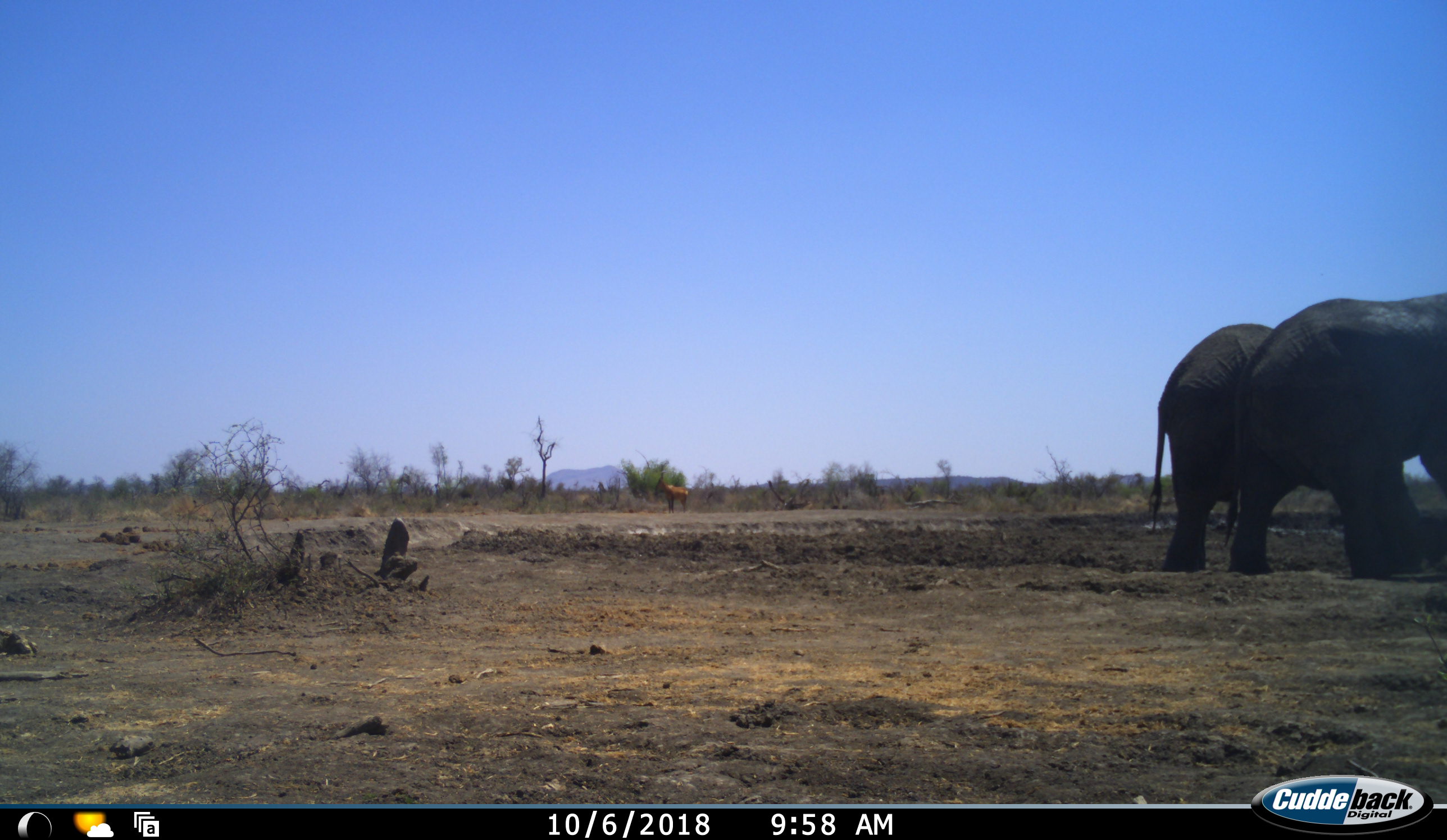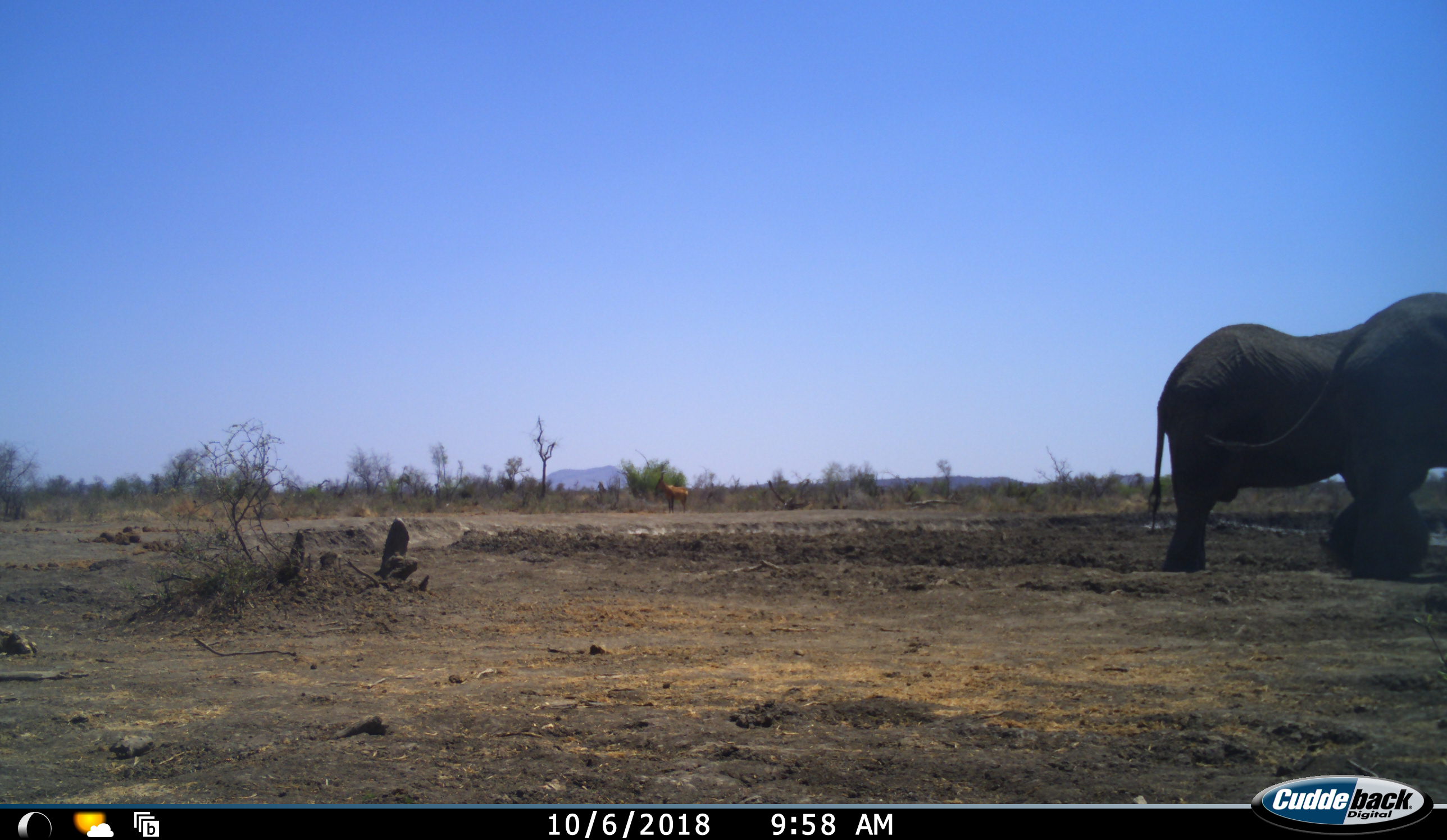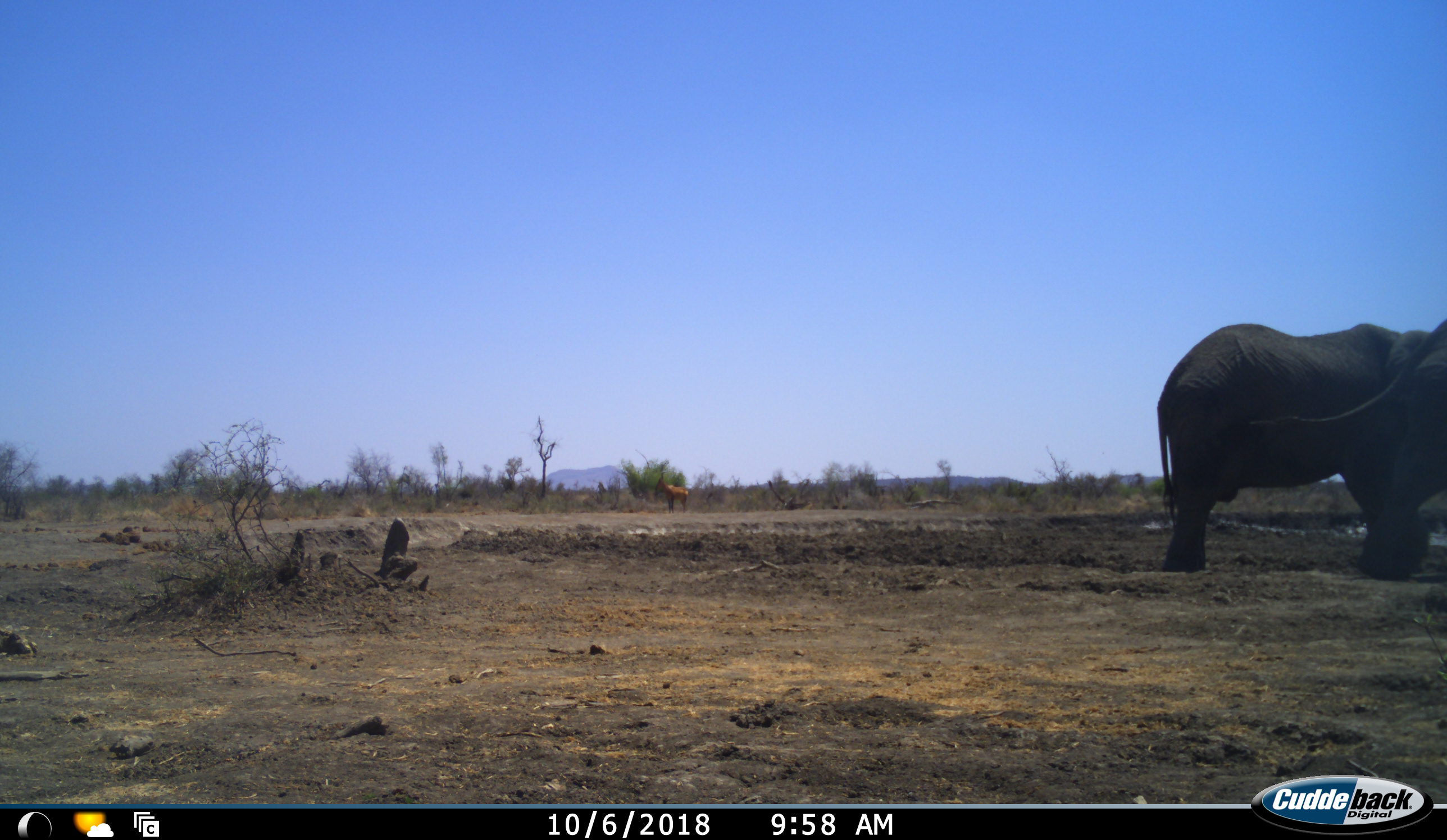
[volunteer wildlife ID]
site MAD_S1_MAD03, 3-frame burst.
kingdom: Animalia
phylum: Chordata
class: Mammalia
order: Proboscidea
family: Elephantidae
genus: Loxodonta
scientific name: Loxodonta africana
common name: african bush elephant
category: elephant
Elephant (african bush elephant) (Loxodonta africana), count 2. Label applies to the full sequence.